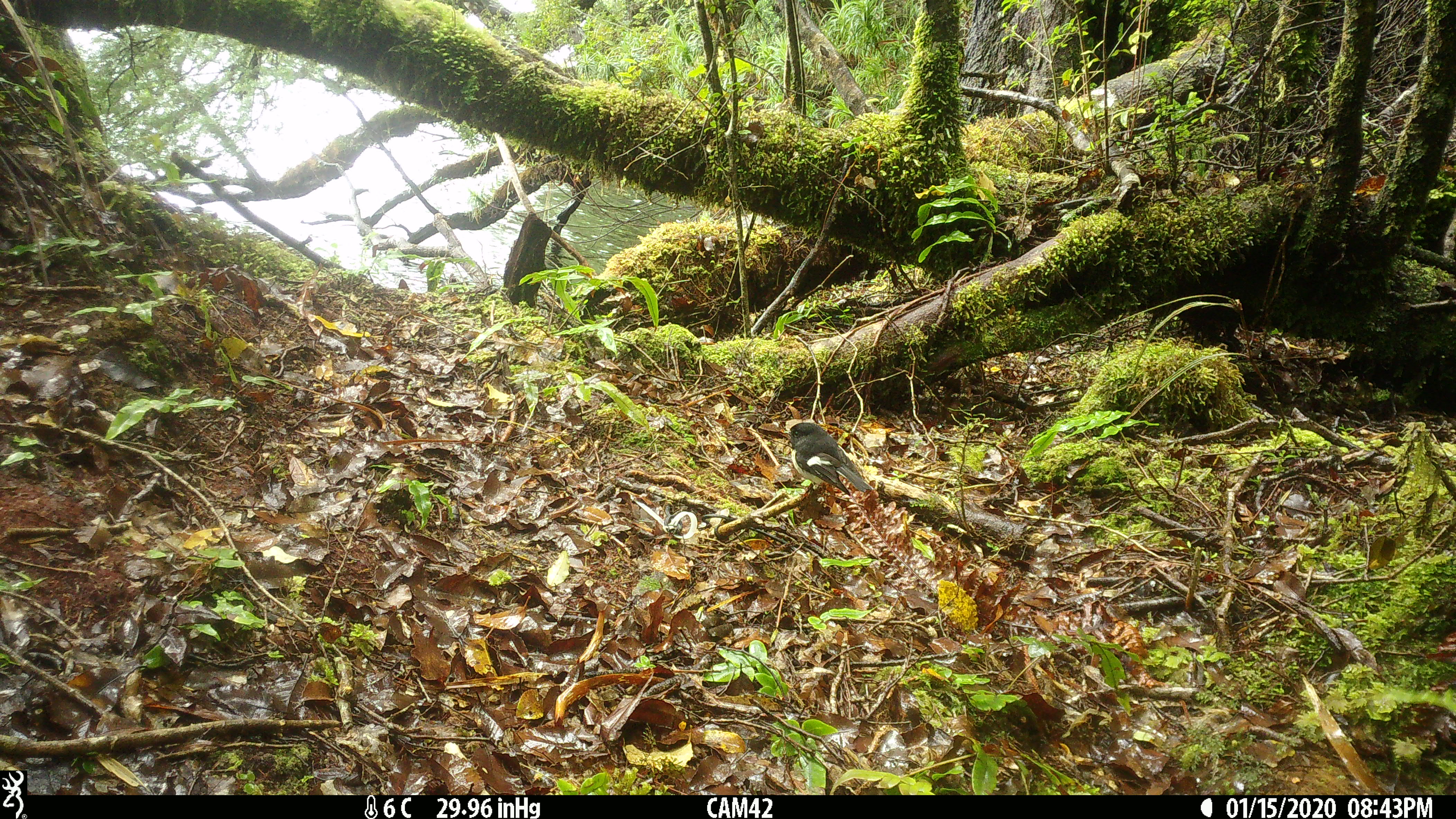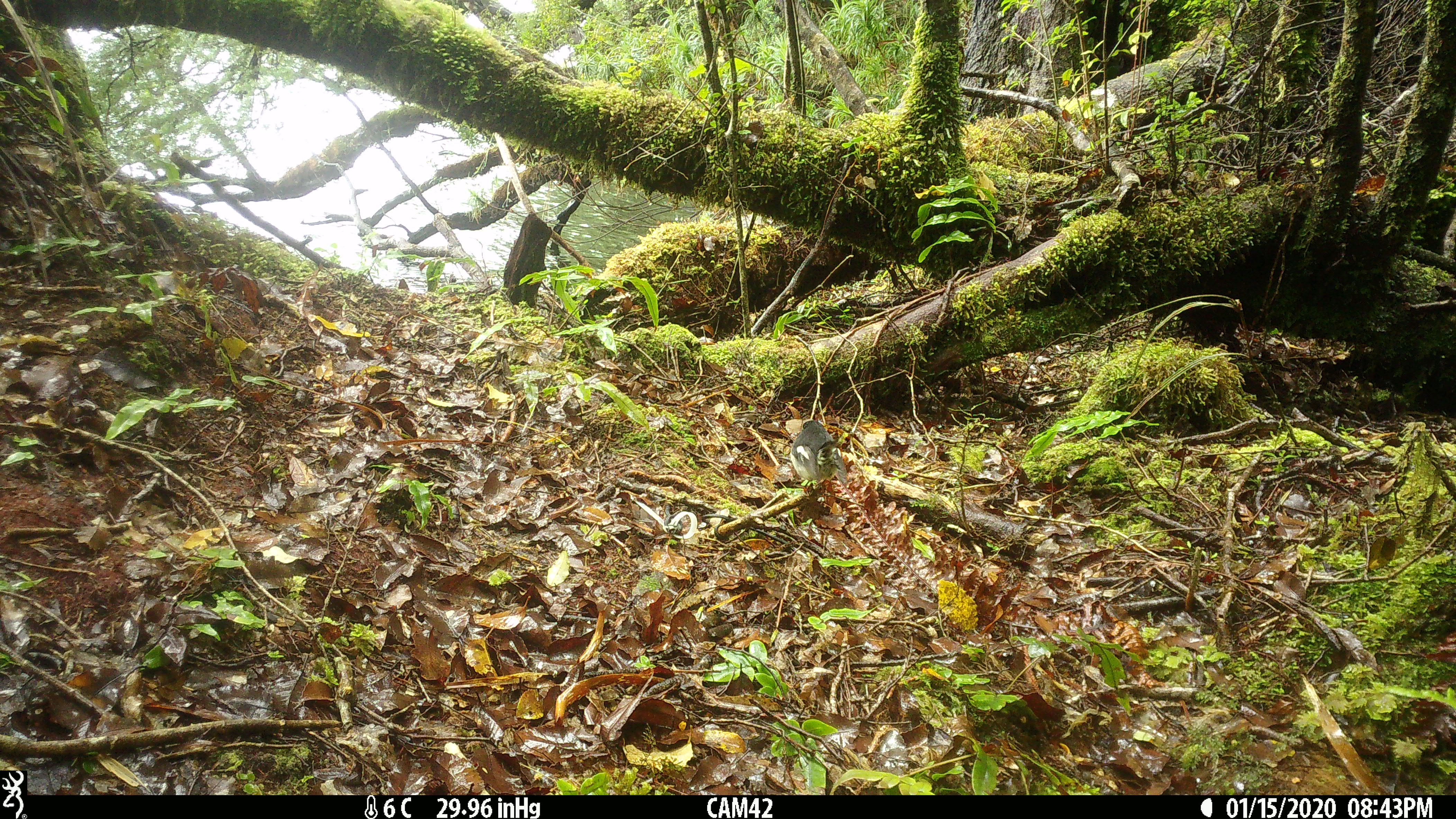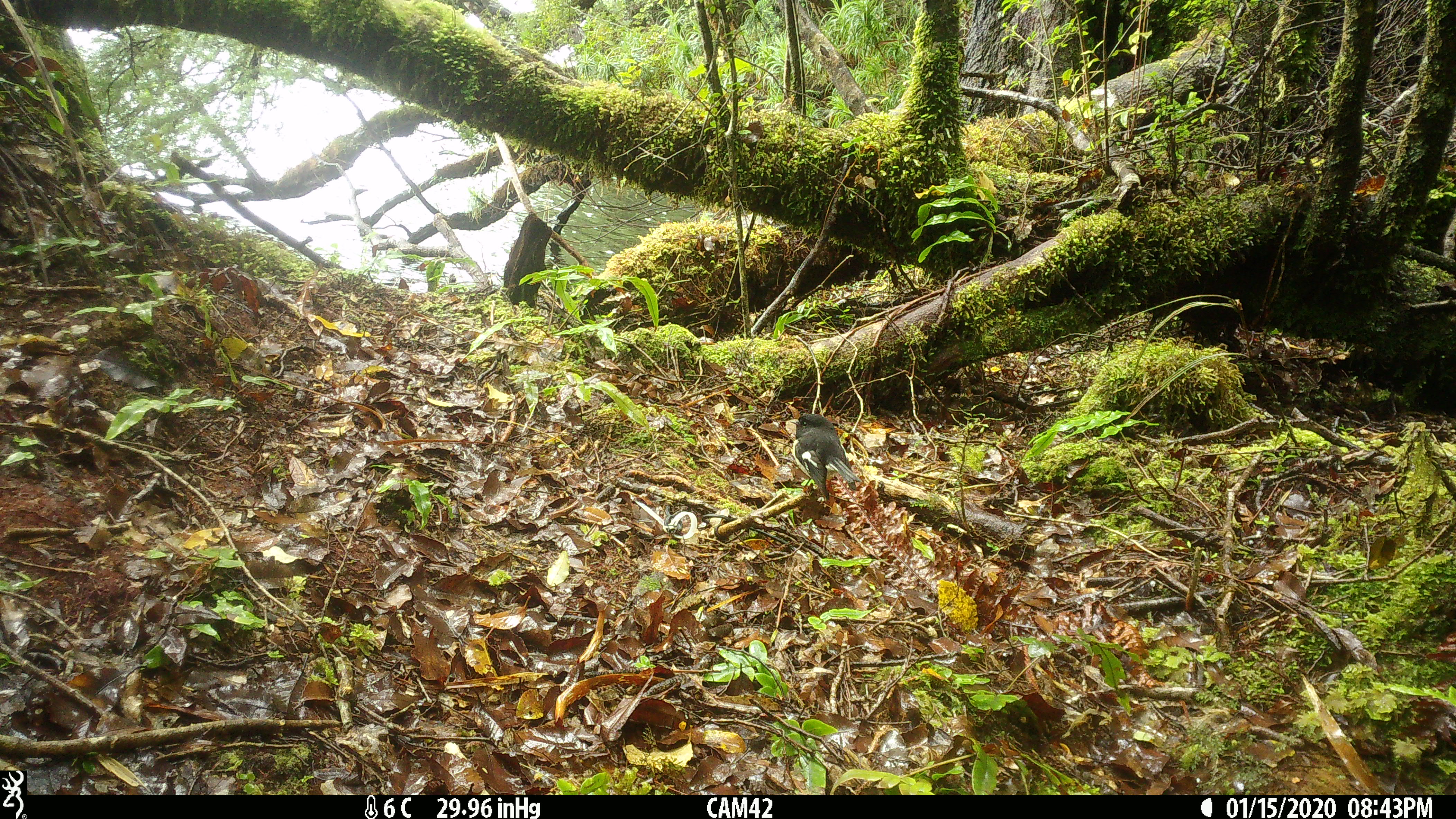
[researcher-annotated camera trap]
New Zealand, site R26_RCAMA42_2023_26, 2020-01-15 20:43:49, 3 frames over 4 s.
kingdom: Animalia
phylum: Chordata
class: Aves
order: Passeriformes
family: Petroicidae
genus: Petroica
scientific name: Petroica macrocephala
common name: tomtit